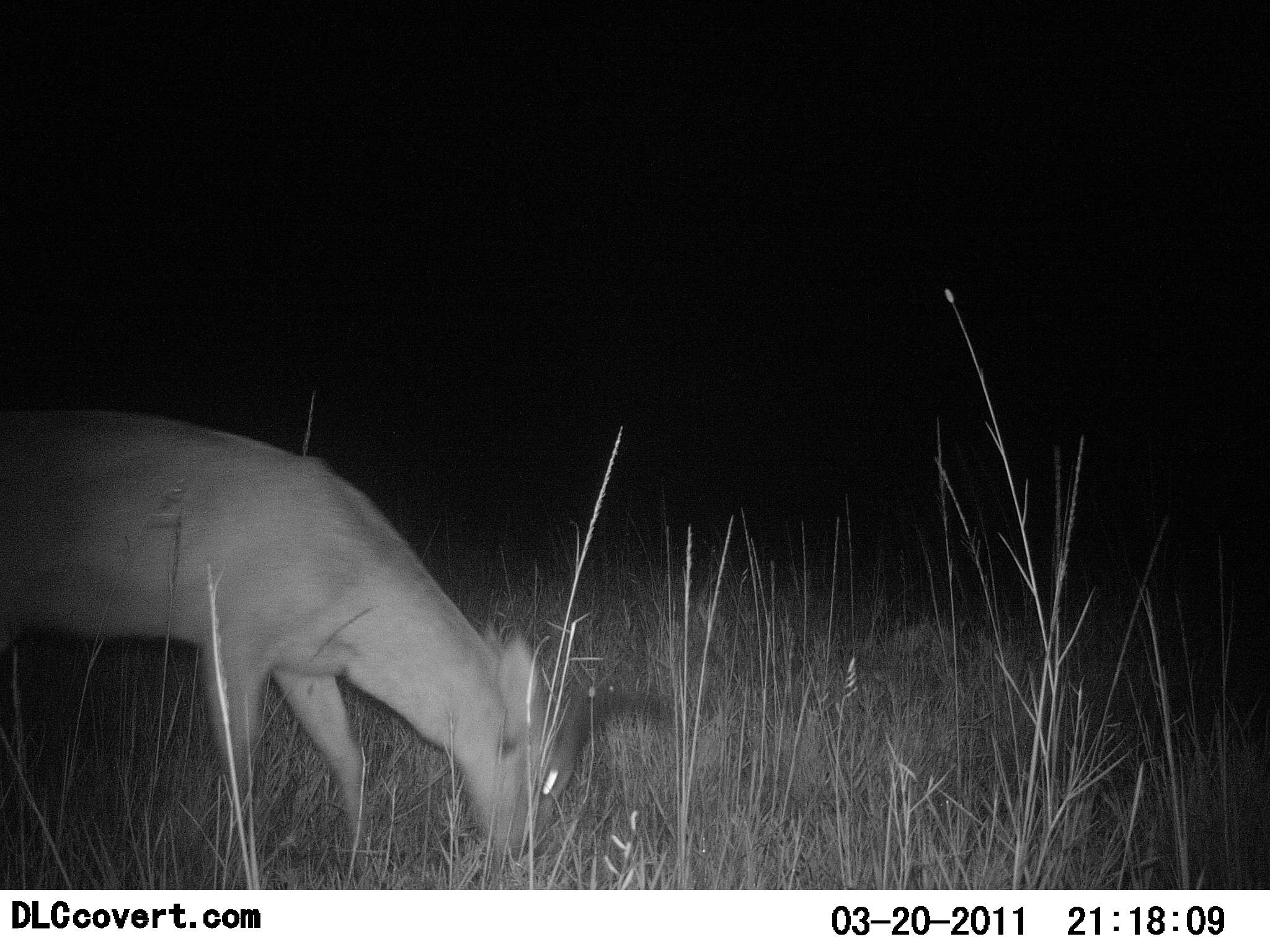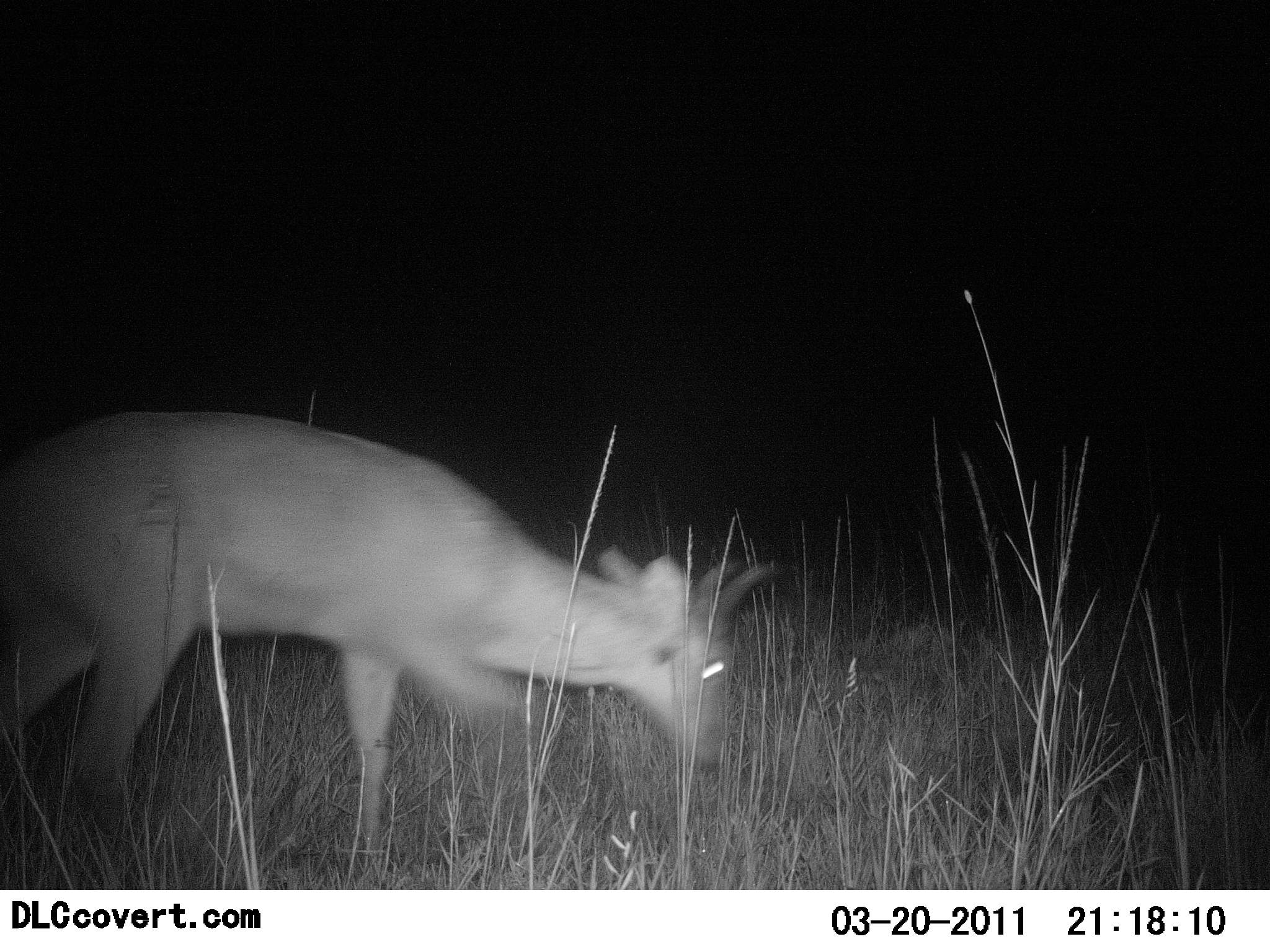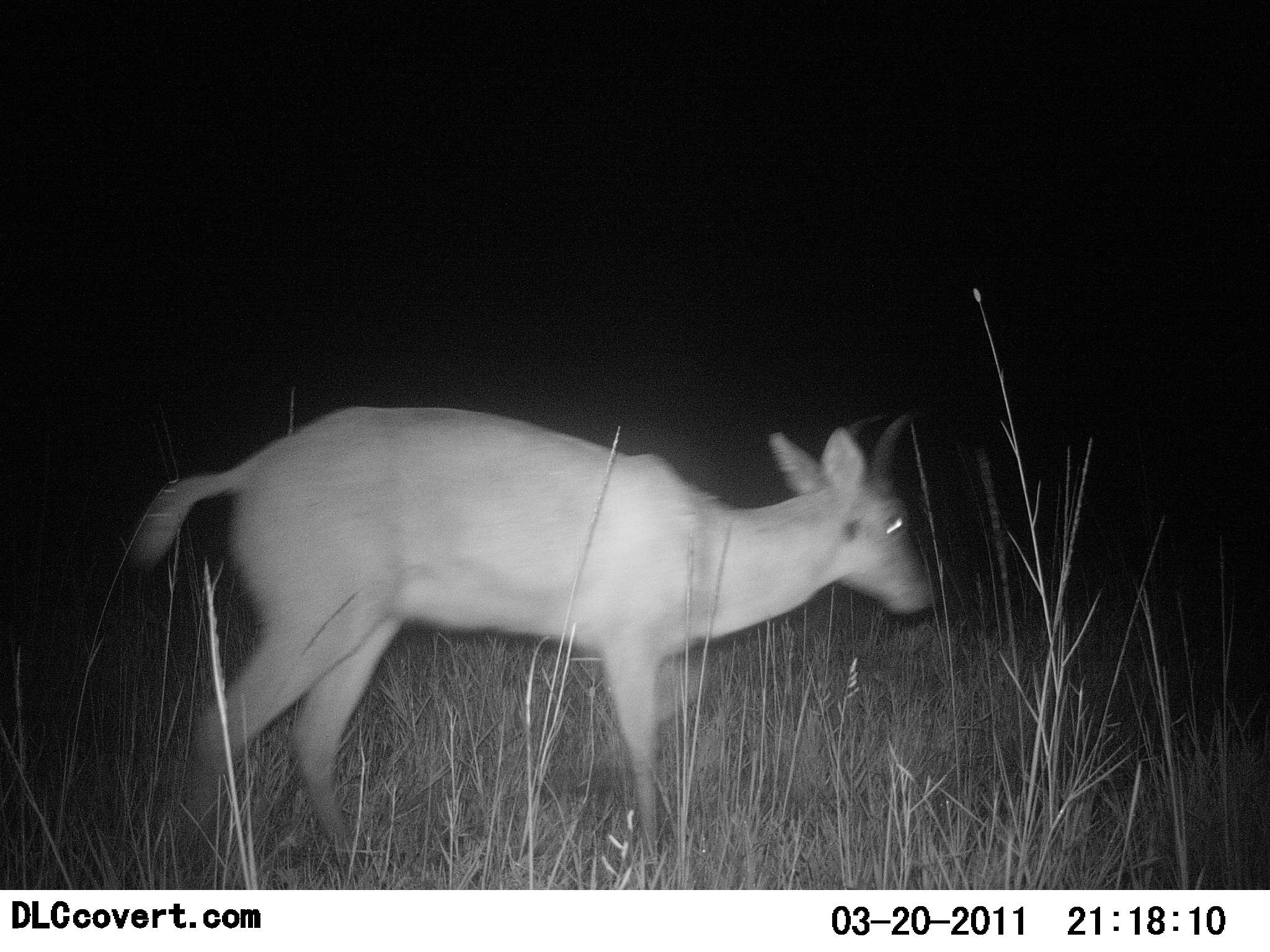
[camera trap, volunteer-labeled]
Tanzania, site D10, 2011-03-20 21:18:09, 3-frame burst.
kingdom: Animalia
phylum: Chordata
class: Mammalia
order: Artiodactyla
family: Bovidae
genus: Redunca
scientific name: Redunca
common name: reedbuck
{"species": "reedbuck (Redunca)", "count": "1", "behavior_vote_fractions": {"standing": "0%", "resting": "0%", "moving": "88%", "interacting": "0%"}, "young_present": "0%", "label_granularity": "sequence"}